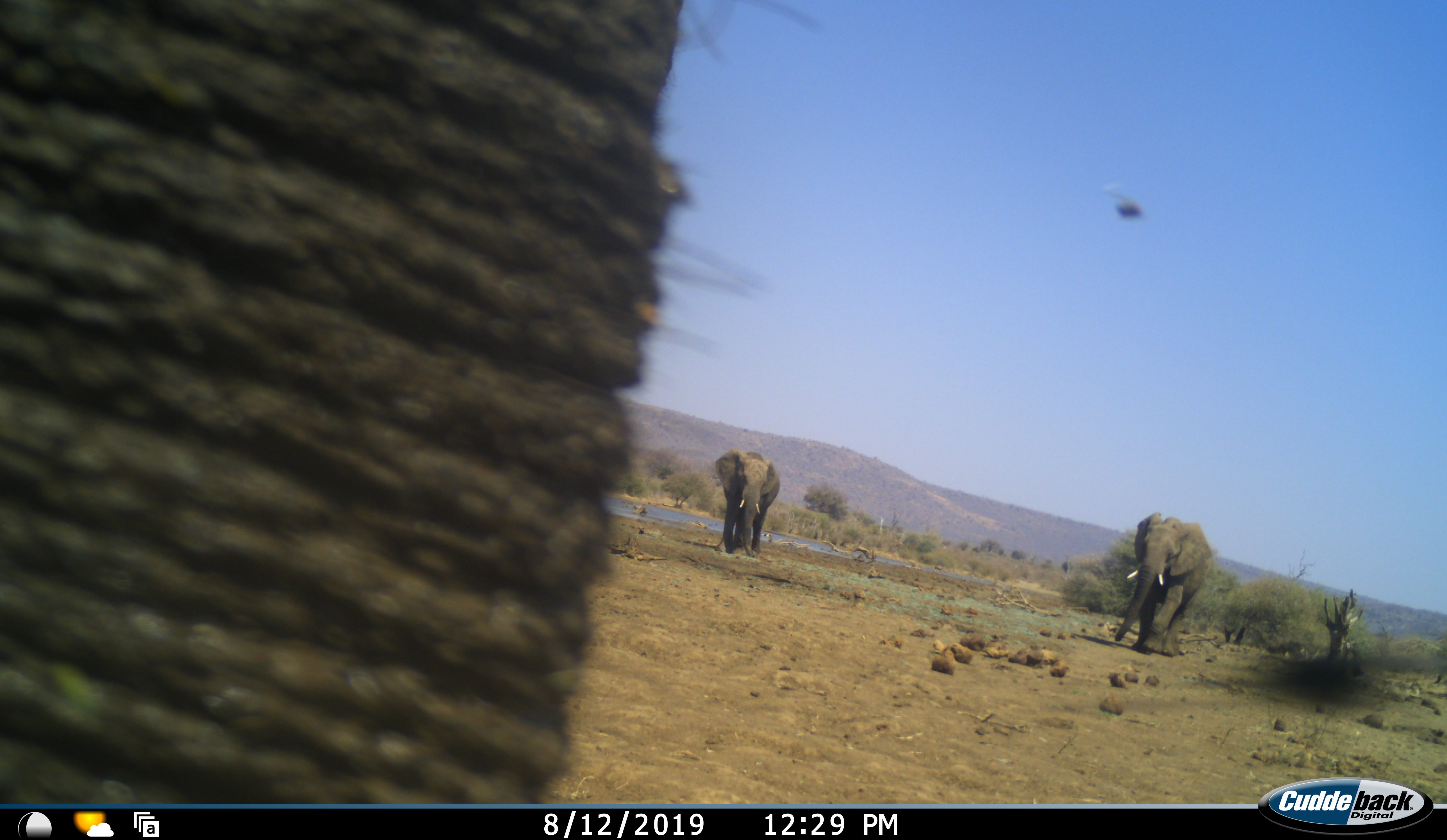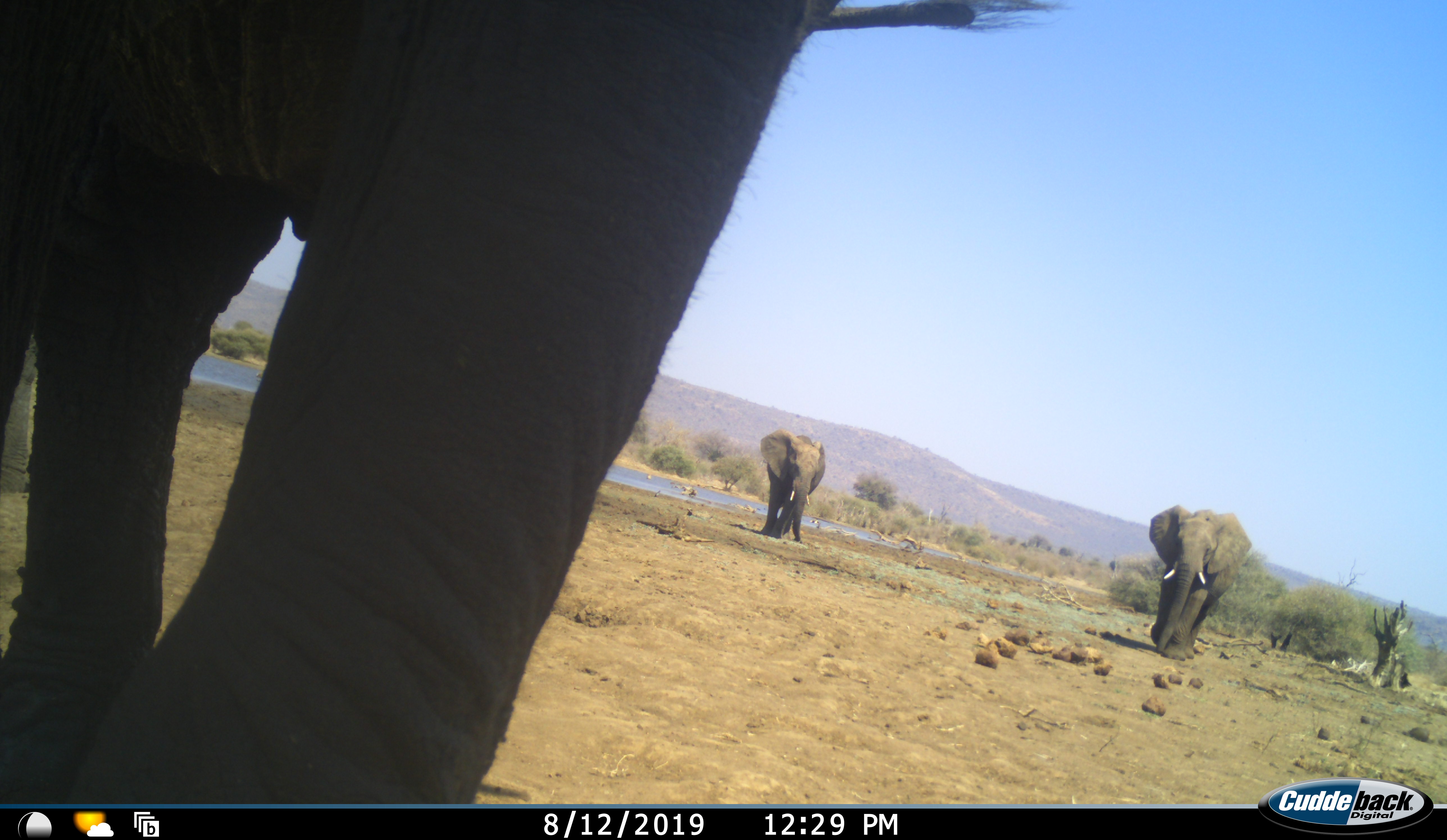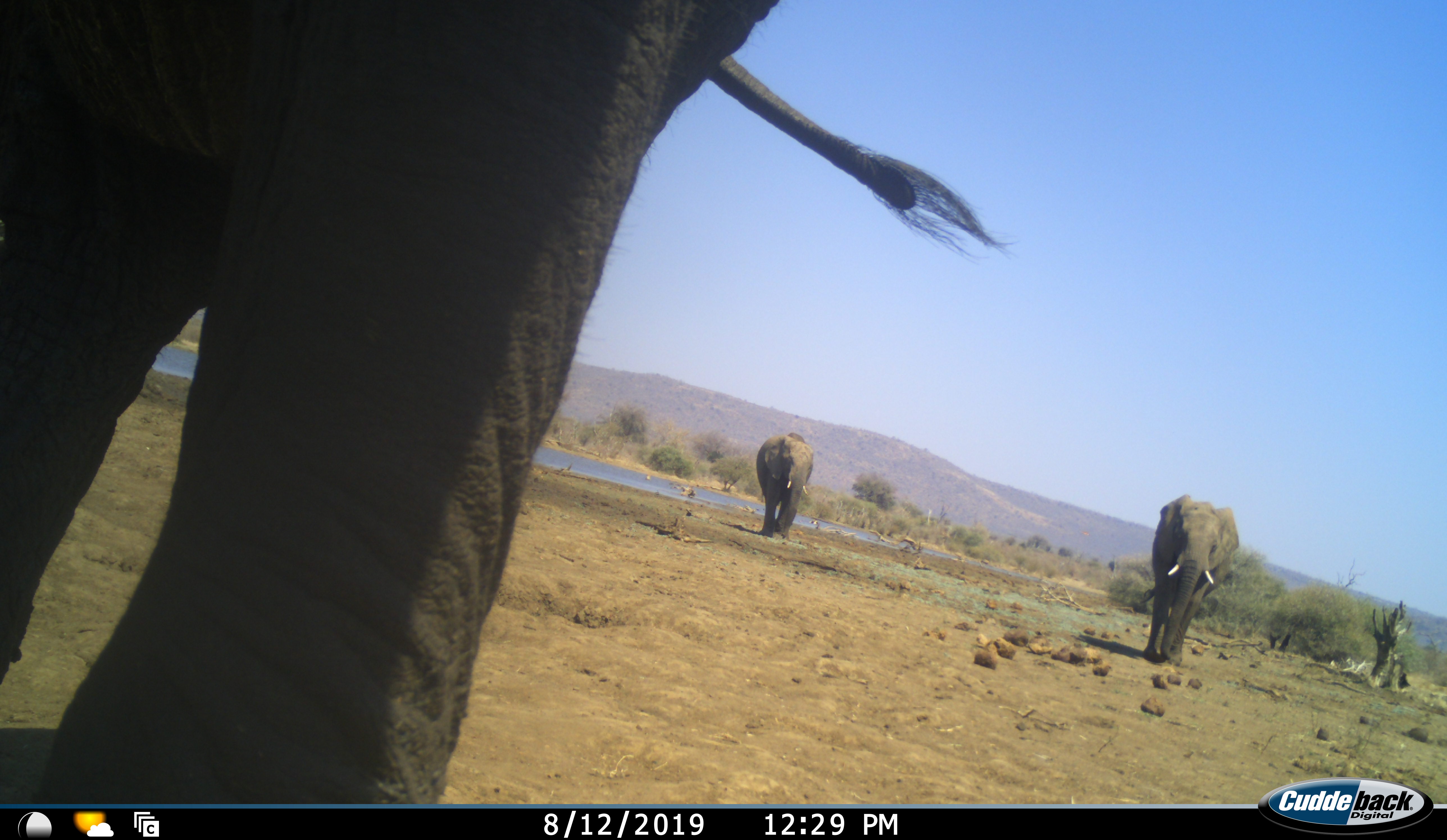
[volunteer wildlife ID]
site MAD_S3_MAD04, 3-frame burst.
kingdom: Animalia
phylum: Chordata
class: Mammalia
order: Proboscidea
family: Elephantidae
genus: Loxodonta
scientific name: Loxodonta africana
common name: african bush elephant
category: elephant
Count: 3.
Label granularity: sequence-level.